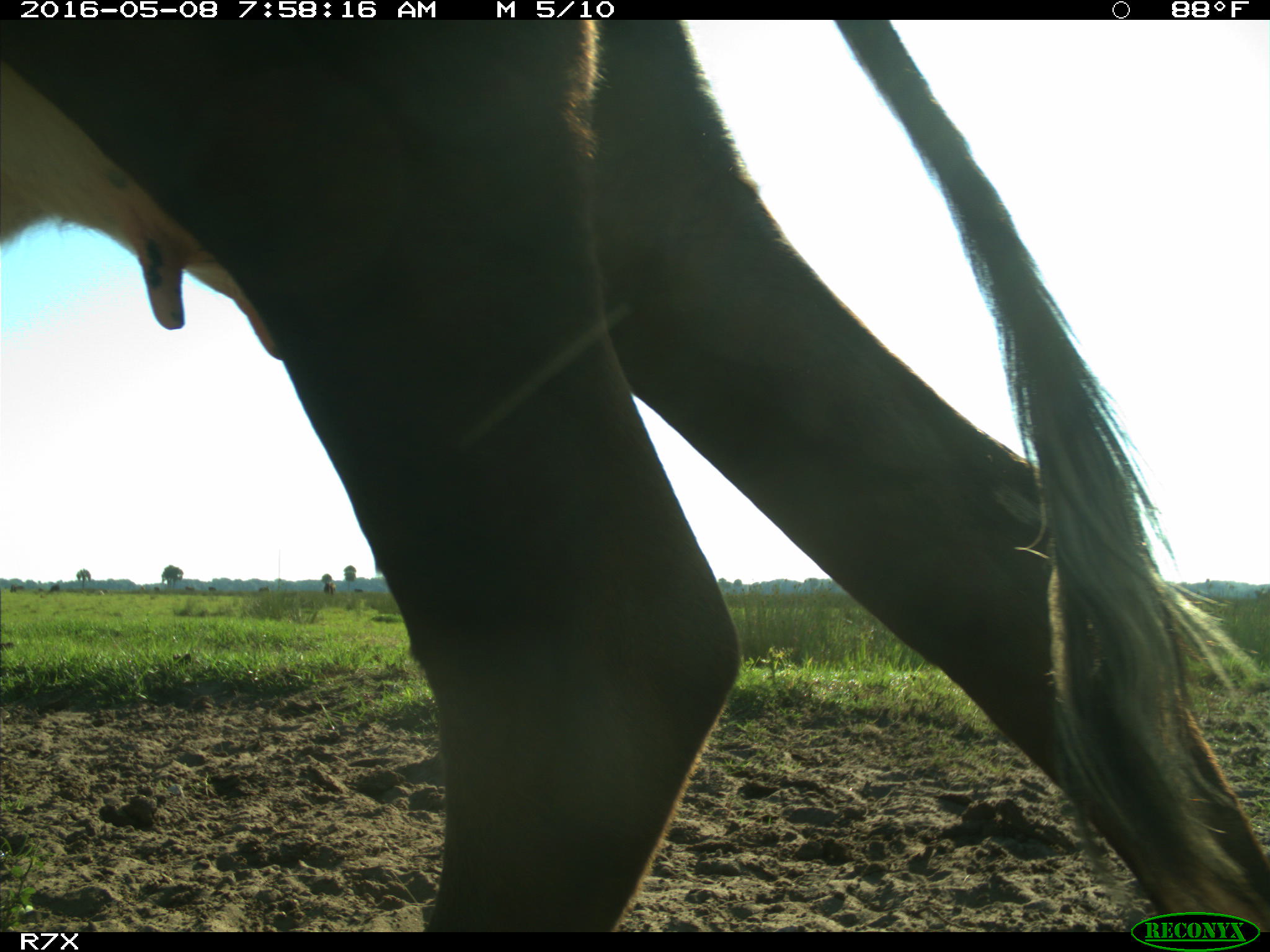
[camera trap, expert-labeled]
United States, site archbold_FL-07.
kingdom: Animalia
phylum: Chordata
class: Mammalia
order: Artiodactyla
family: Bovidae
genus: Bos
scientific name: Bos taurus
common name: domestic cow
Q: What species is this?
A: Bos taurus (domestic cow).